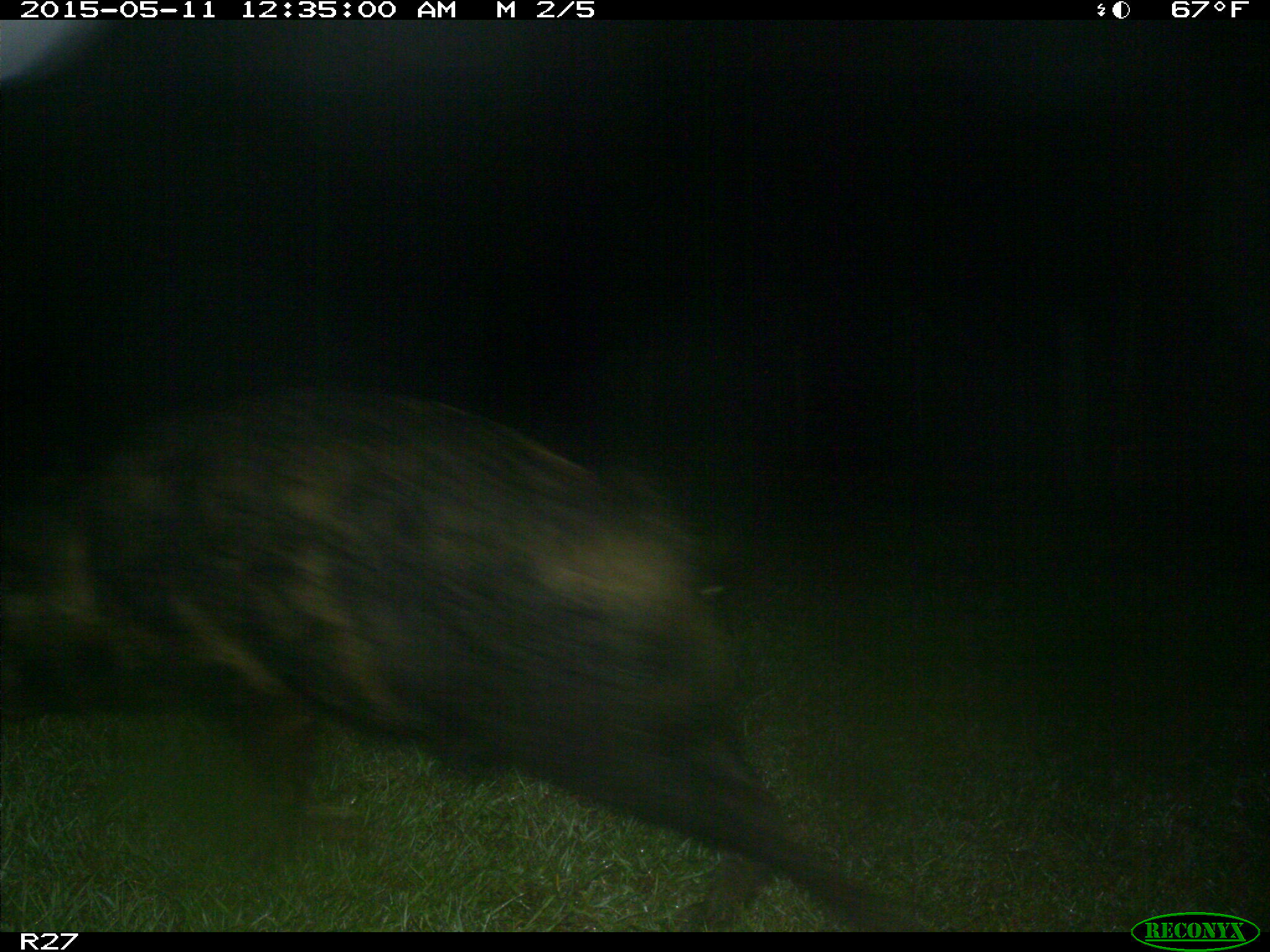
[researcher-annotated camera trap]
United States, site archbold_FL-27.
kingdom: Animalia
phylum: Chordata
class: Mammalia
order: Artiodactyla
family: Suidae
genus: Sus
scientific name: Sus scrofa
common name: wild boar